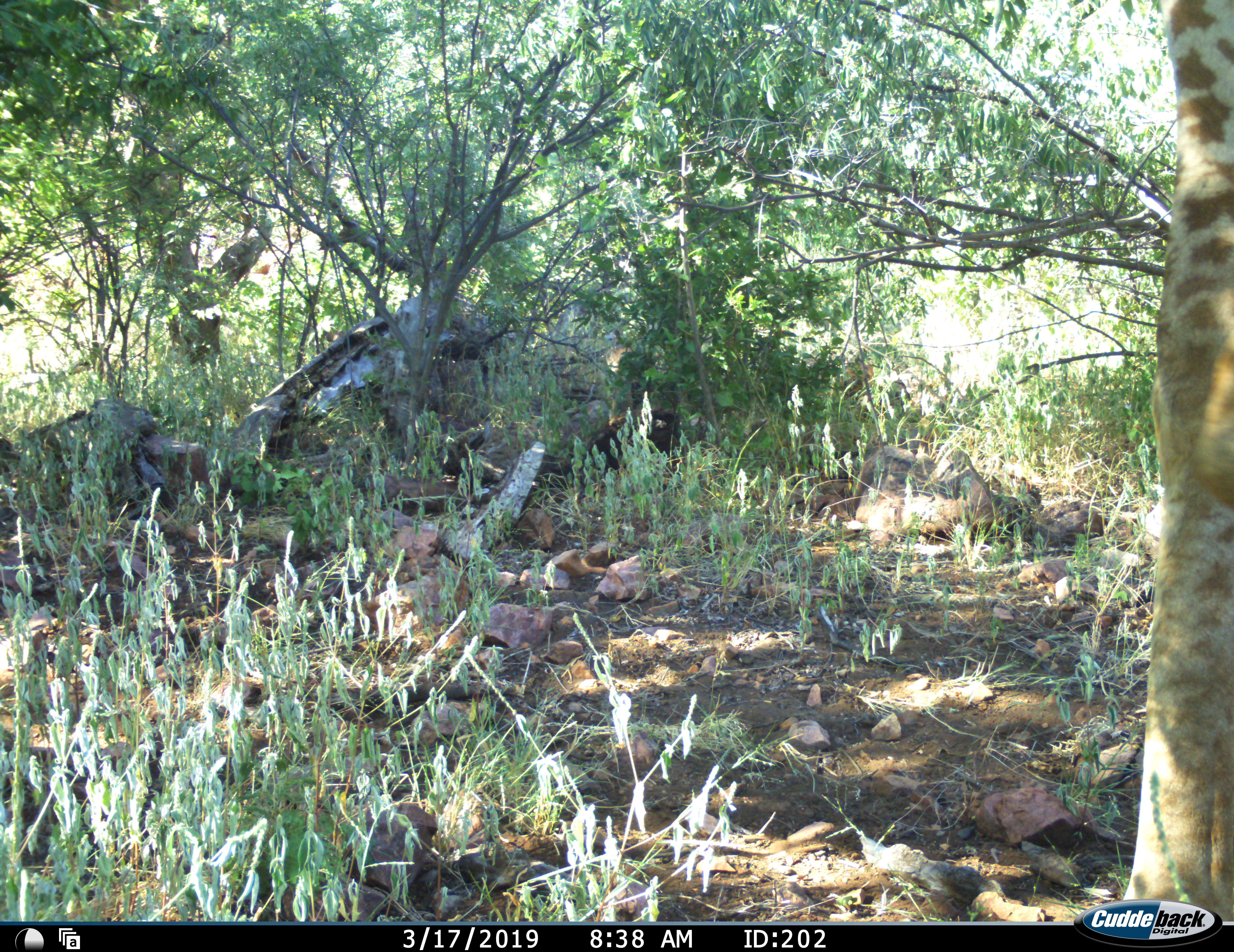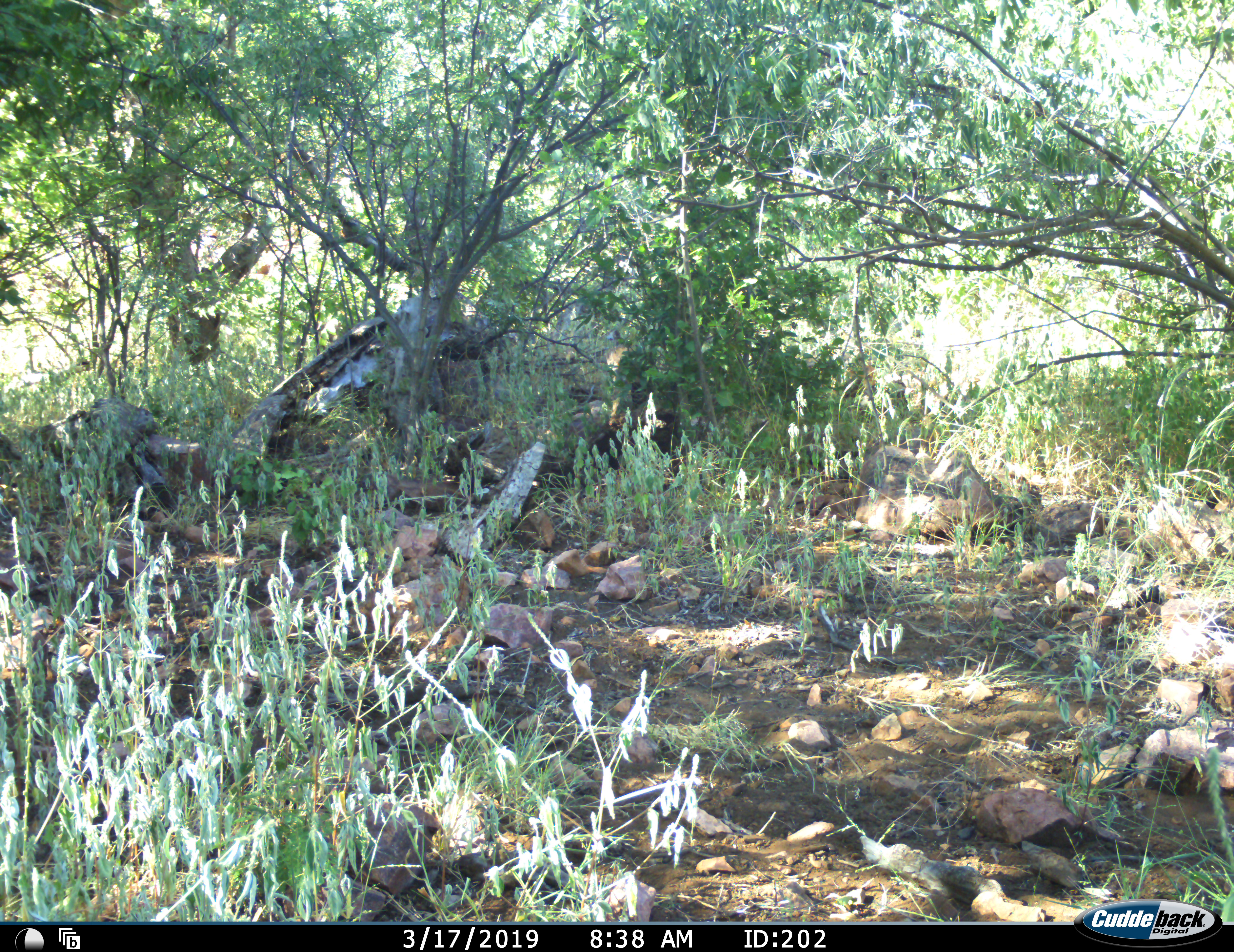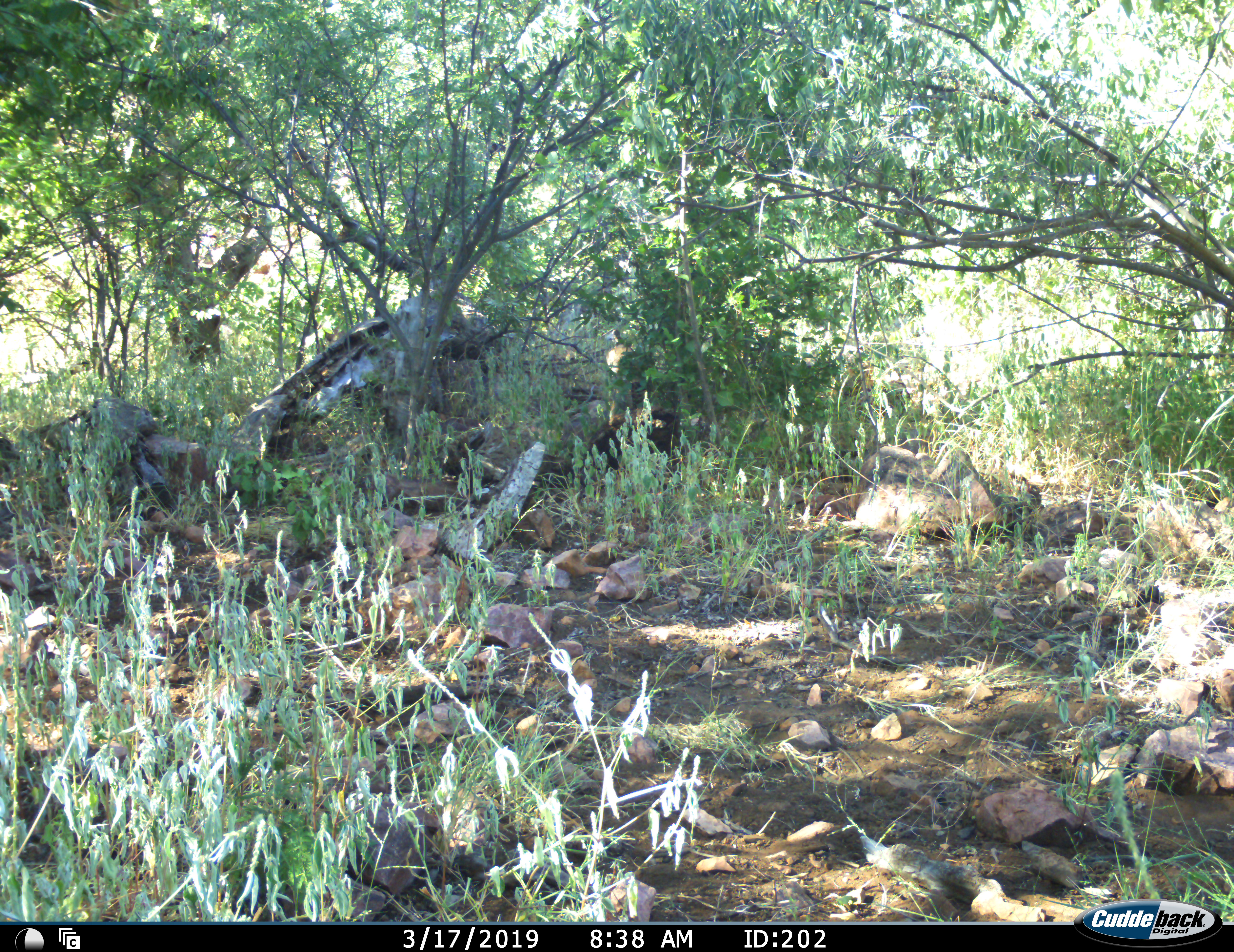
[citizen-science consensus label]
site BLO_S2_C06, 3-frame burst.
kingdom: Animalia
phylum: Chordata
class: Mammalia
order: Artiodactyla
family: Giraffidae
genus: Giraffa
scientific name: Giraffa camelopardalis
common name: giraffe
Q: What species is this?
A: Giraffe (Giraffa camelopardalis).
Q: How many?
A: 1.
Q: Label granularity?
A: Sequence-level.